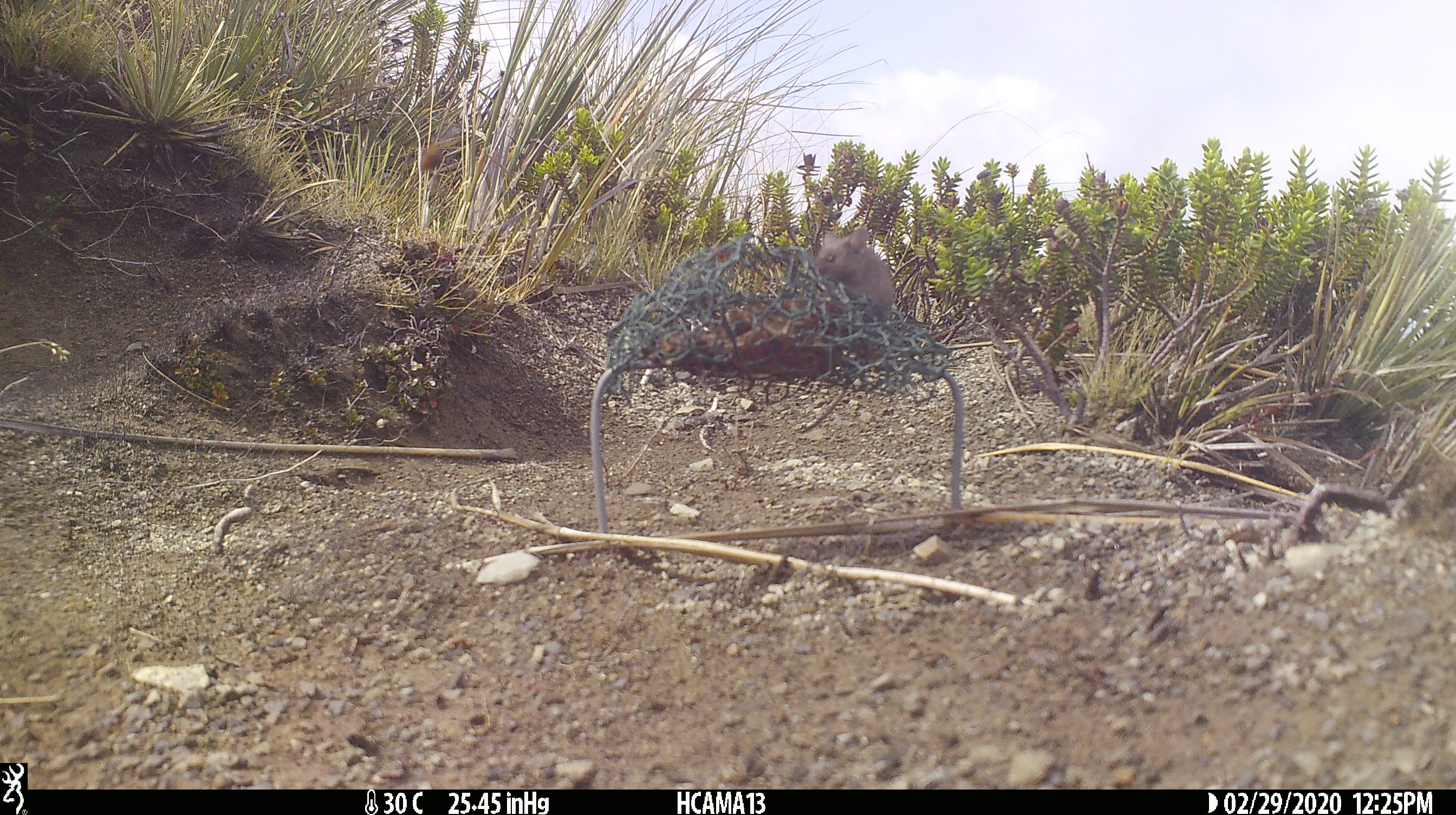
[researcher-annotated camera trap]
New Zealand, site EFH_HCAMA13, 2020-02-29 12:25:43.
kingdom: Animalia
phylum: Chordata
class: Mammalia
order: Rodentia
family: Muridae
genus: Mus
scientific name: Mus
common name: mouse